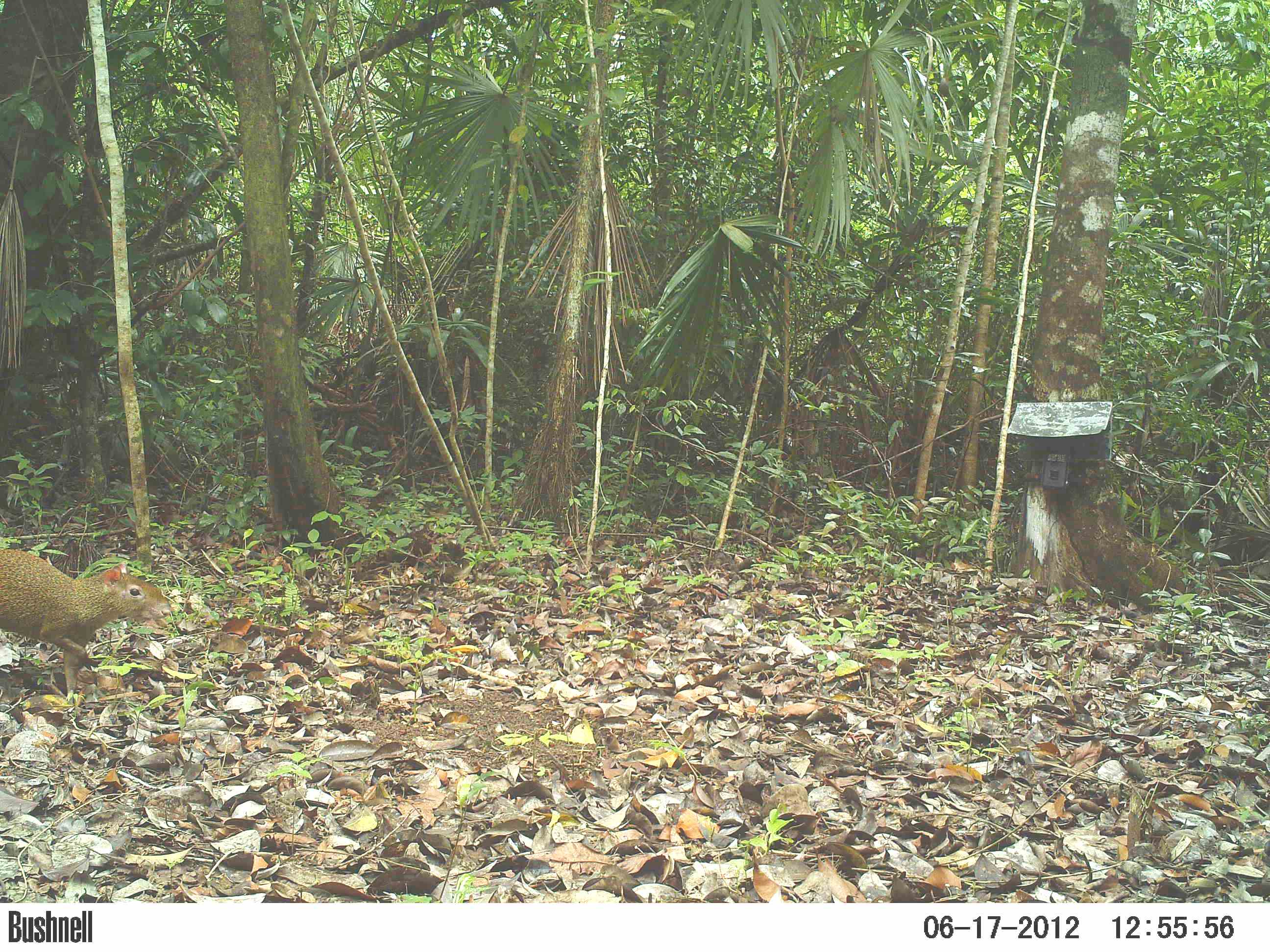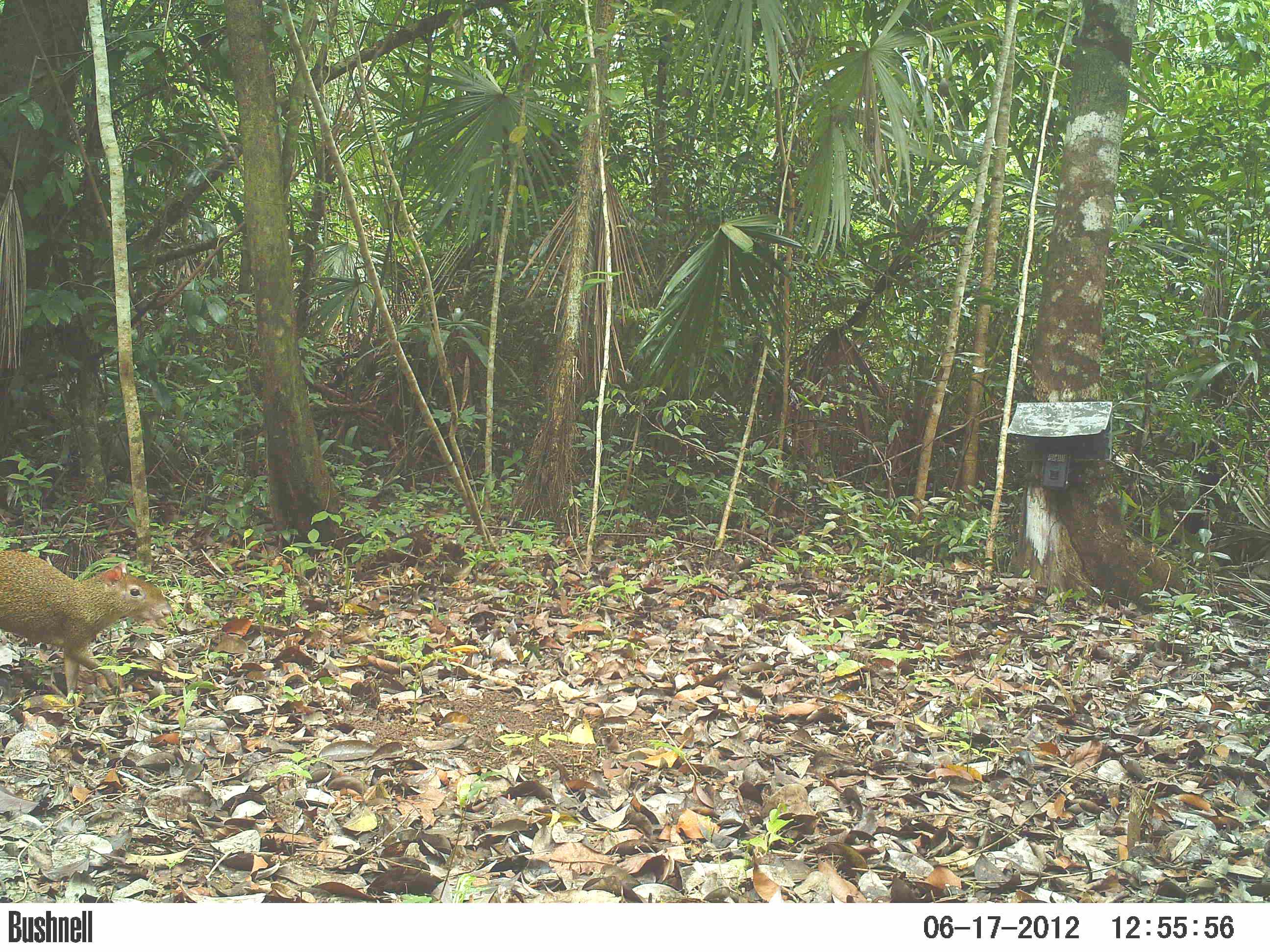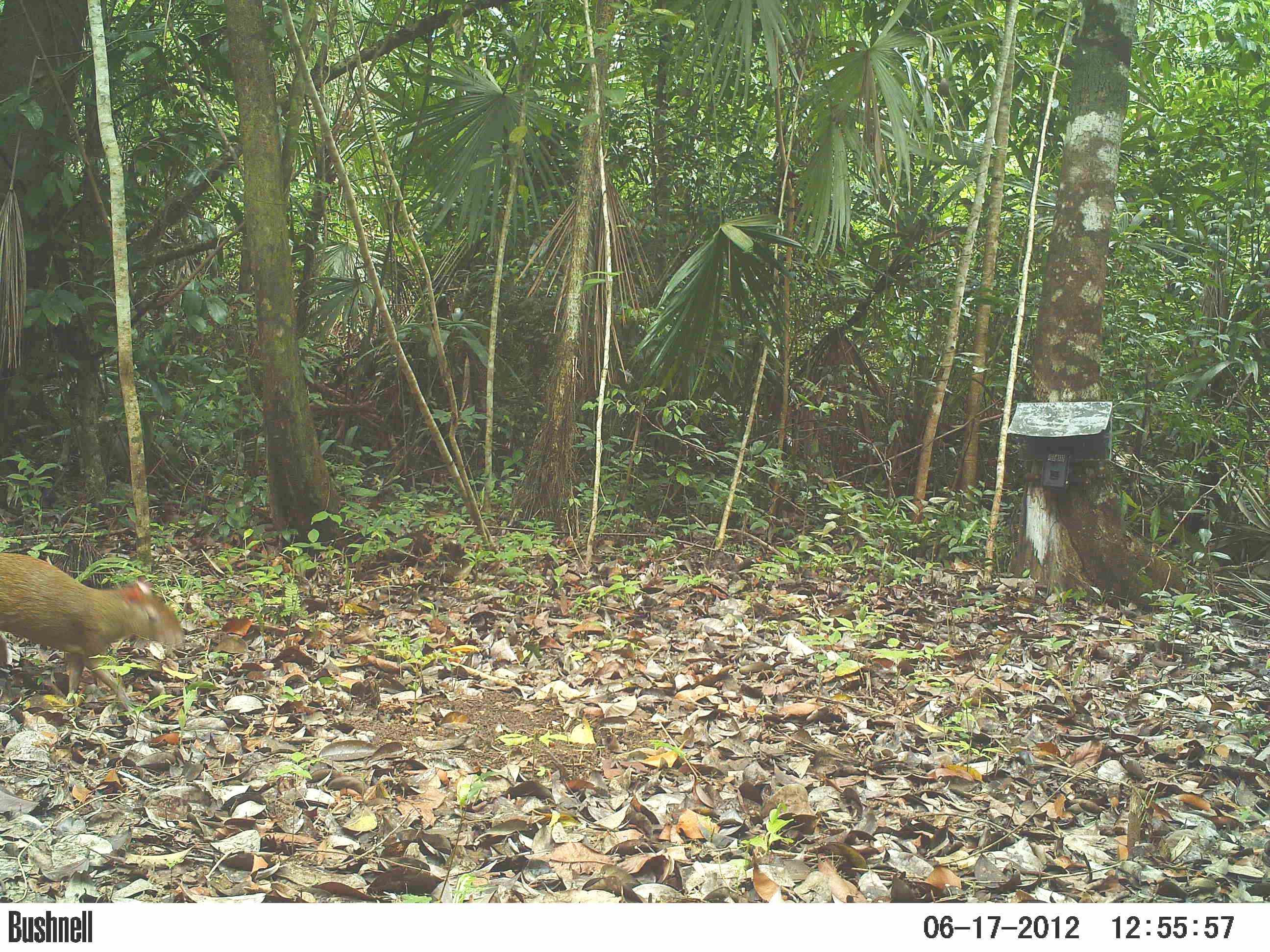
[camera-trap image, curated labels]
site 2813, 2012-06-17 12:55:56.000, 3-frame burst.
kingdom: Animalia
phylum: Chordata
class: Mammalia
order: Rodentia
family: Dasyproctidae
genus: Dasyprocta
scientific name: Dasyprocta punctata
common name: central american agouti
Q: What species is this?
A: Dasyprocta punctata (central american agouti).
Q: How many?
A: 3.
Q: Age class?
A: Adult.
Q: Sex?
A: Female.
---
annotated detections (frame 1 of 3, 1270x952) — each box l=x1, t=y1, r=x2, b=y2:
dasyprocta punctata: l=0, t=548, r=172, b=703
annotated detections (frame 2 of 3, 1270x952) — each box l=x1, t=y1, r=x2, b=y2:
dasyprocta punctata: l=0, t=549, r=172, b=703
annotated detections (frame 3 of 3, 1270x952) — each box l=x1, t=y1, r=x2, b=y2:
dasyprocta punctata: l=0, t=551, r=186, b=727